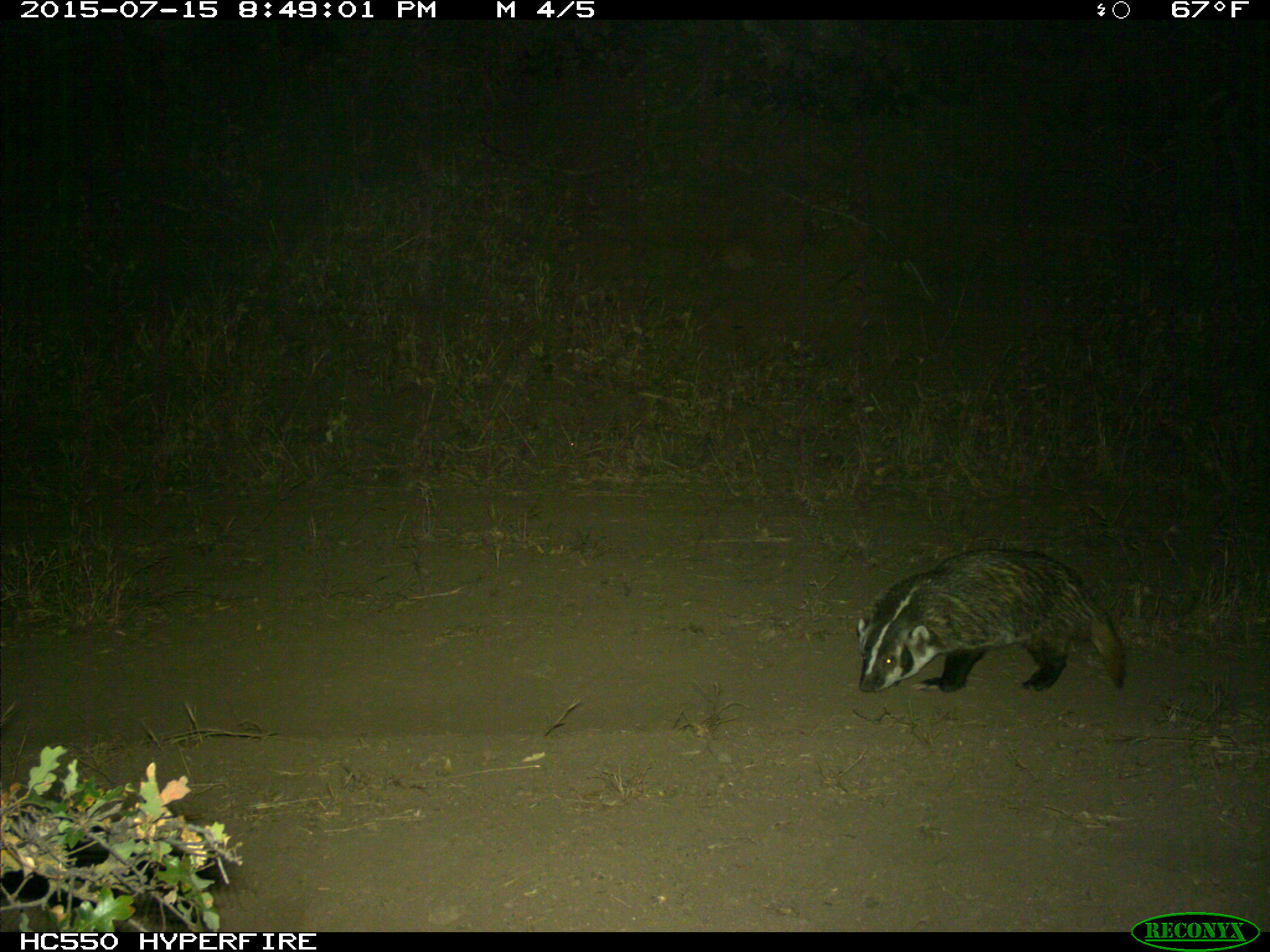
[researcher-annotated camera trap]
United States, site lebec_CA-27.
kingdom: Animalia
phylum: Chordata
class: Mammalia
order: Carnivora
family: Mustelidae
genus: Meles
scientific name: Meles meles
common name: european badger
Meles meles (european badger).